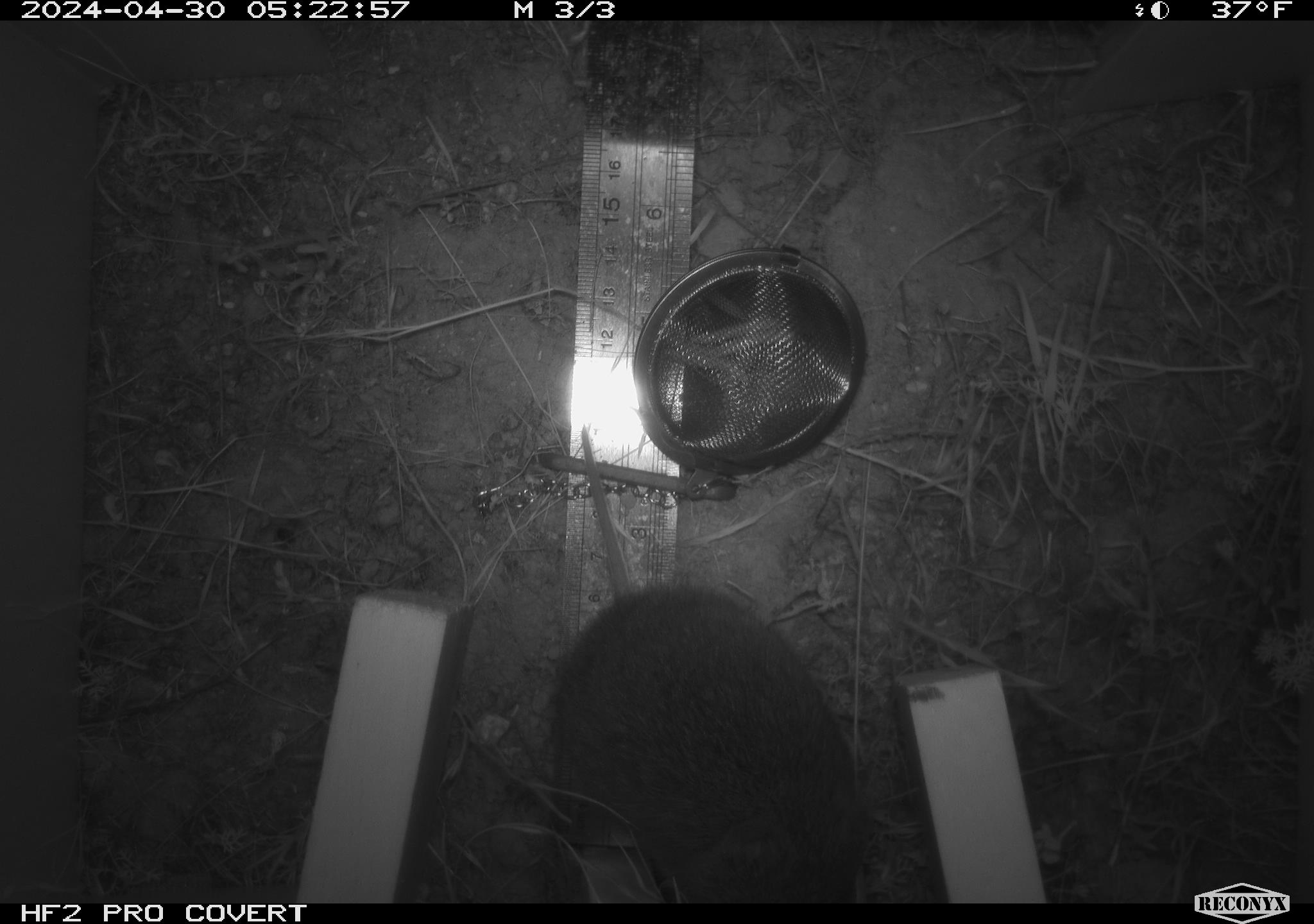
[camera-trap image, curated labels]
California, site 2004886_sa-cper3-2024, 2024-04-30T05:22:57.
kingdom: Animalia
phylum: Chordata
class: Mammalia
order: Rodentia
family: Cricetidae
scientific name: Arvicolinae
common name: voles, lemmings, and muskrats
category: arvicolinae subfamily